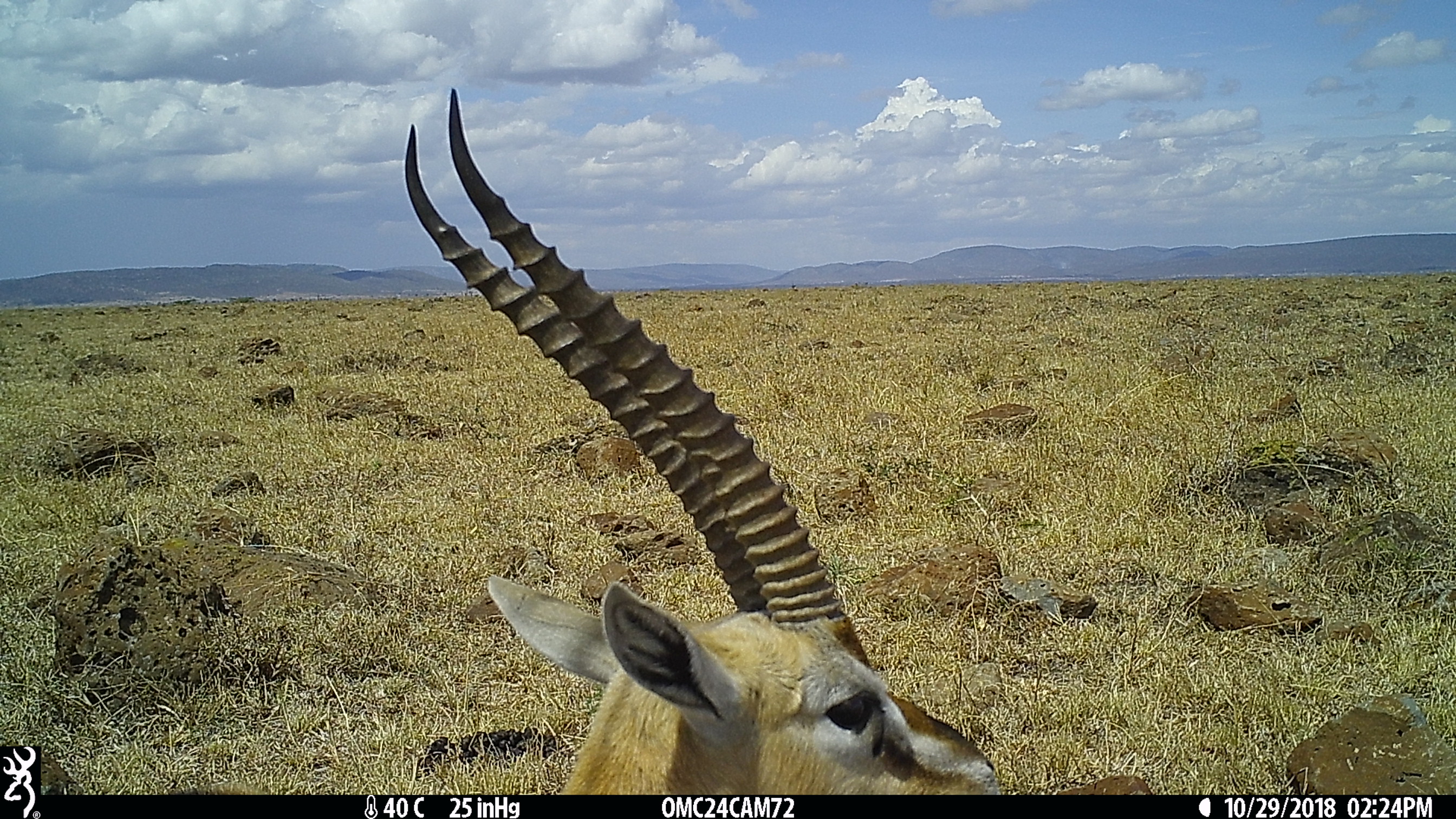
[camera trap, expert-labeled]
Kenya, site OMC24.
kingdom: Animalia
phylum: Chordata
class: Mammalia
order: Artiodactyla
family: Bovidae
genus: Eudorcas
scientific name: Eudorcas thomsonii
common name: thomon's gazelle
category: gazelle thomsons